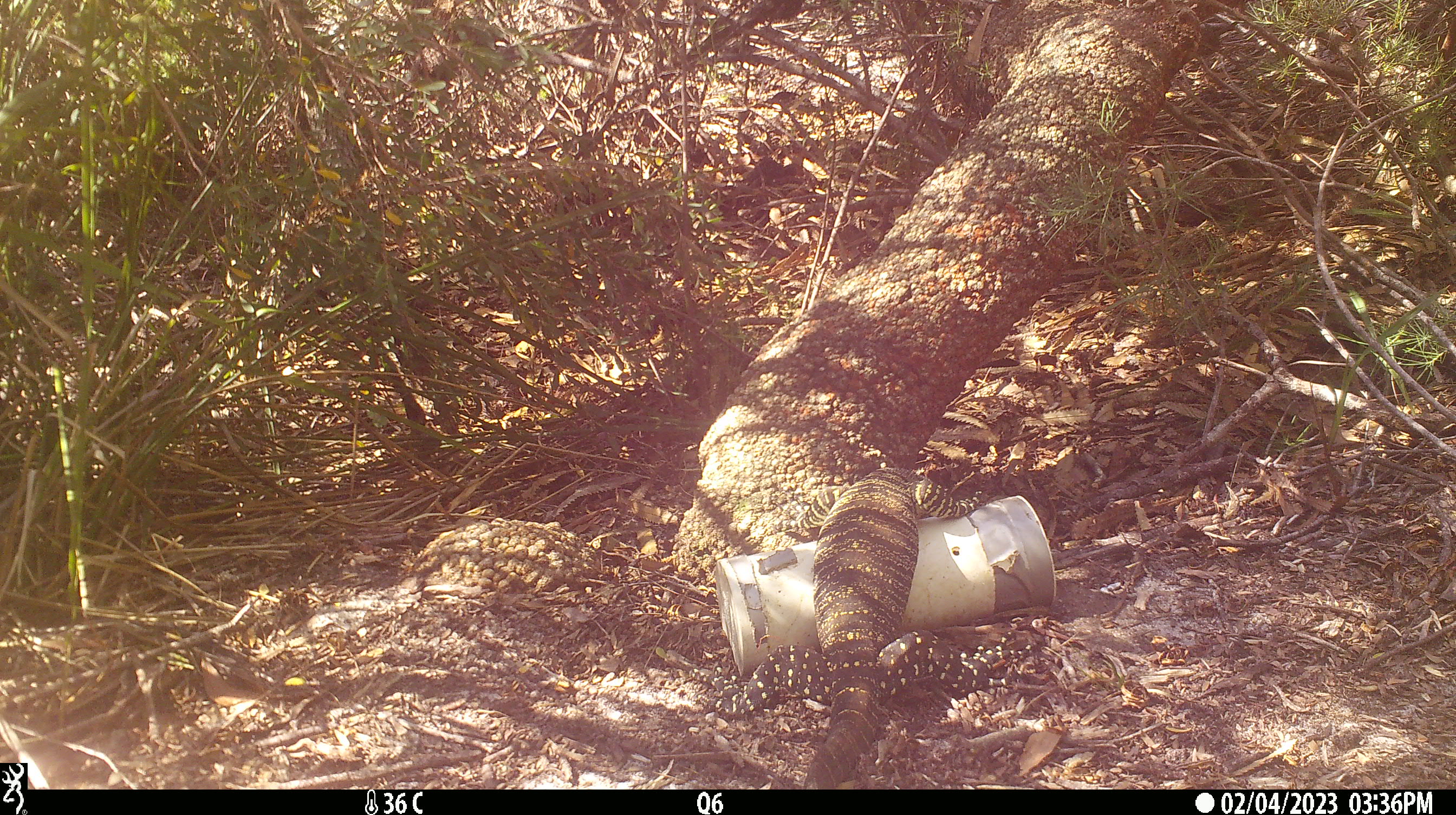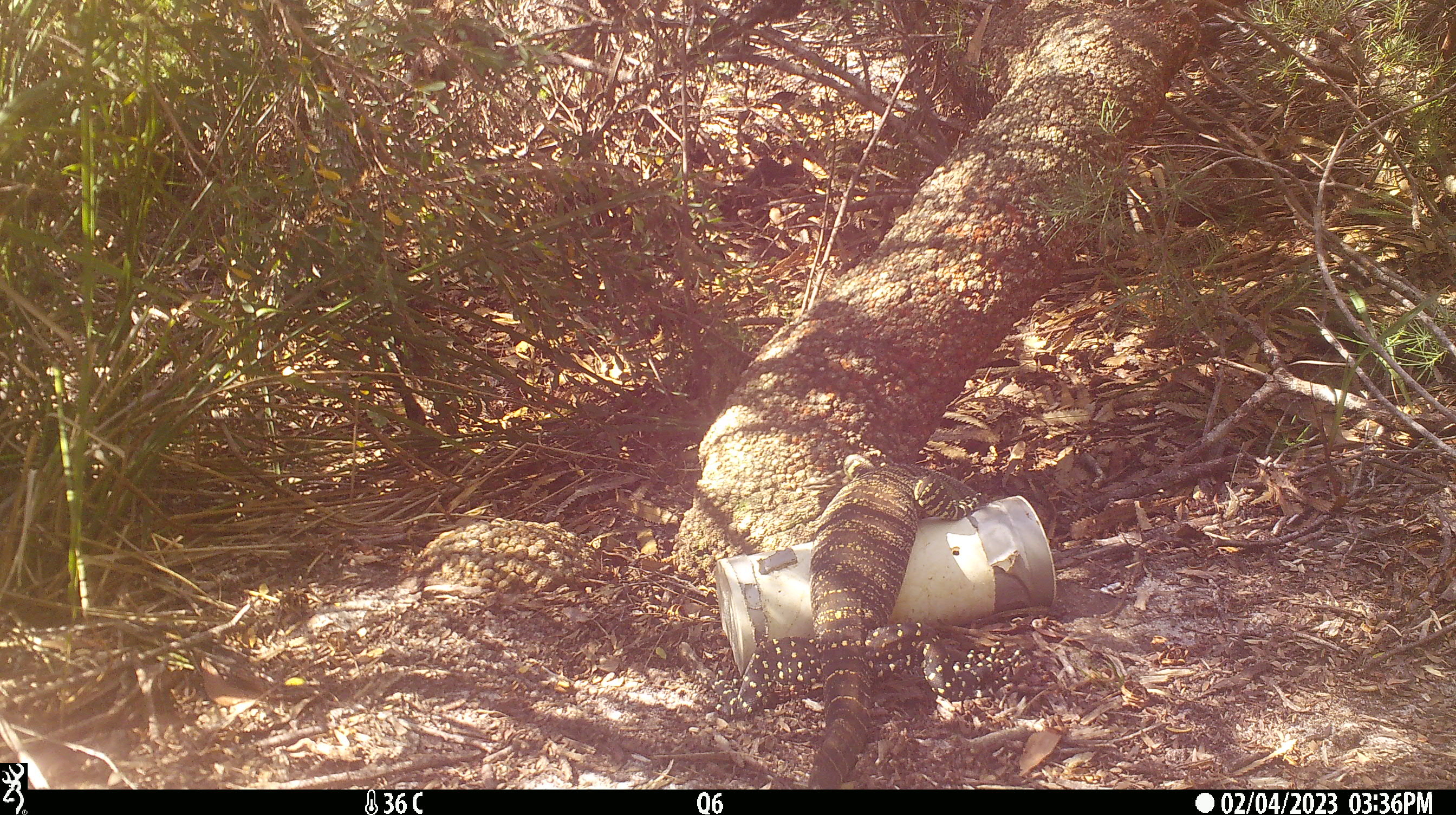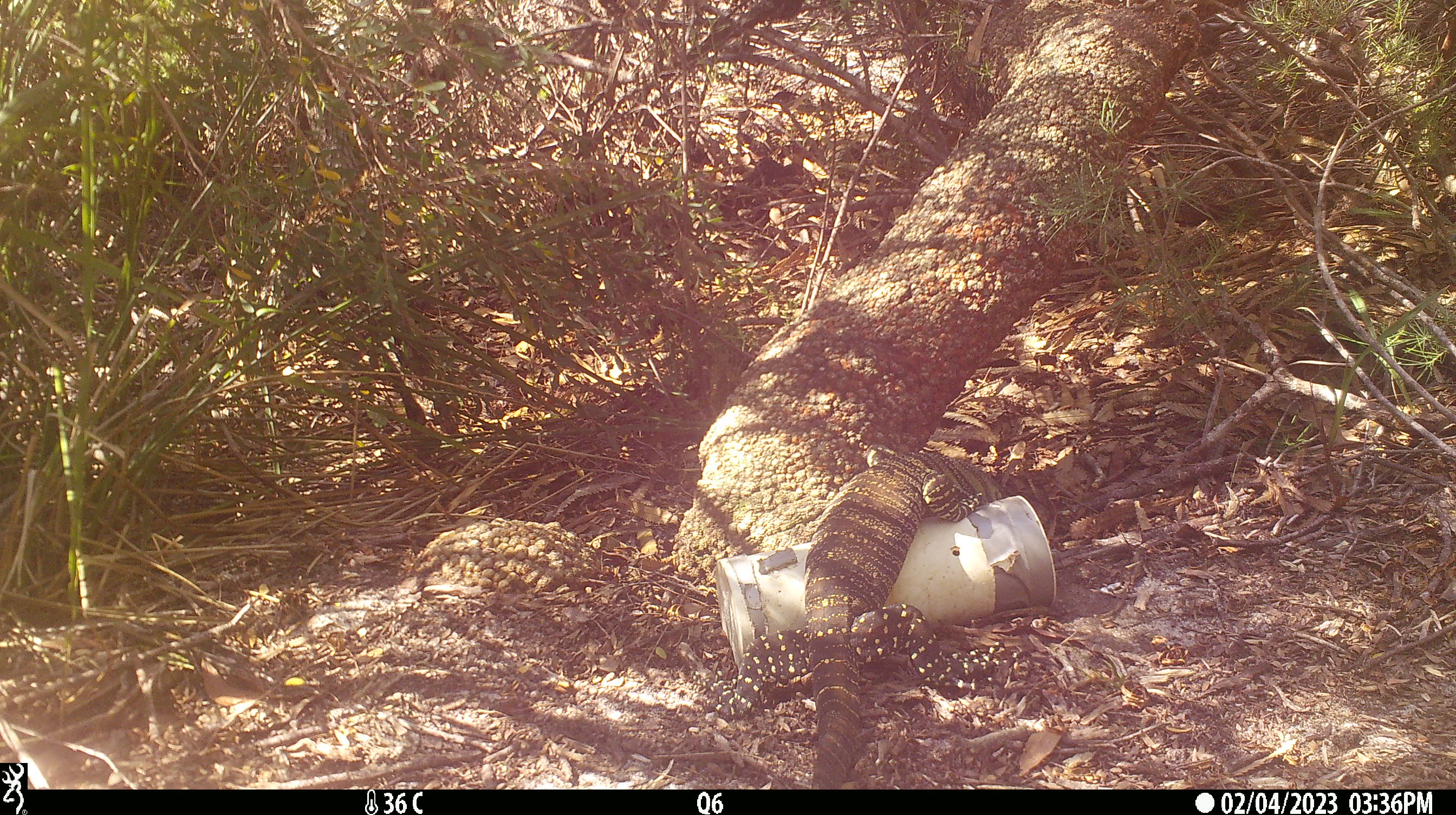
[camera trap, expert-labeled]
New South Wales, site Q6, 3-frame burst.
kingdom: Animalia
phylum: Chordata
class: Reptilia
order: Squamata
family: Varanidae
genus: Varanus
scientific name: Varanus varius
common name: lace monitor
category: goanna